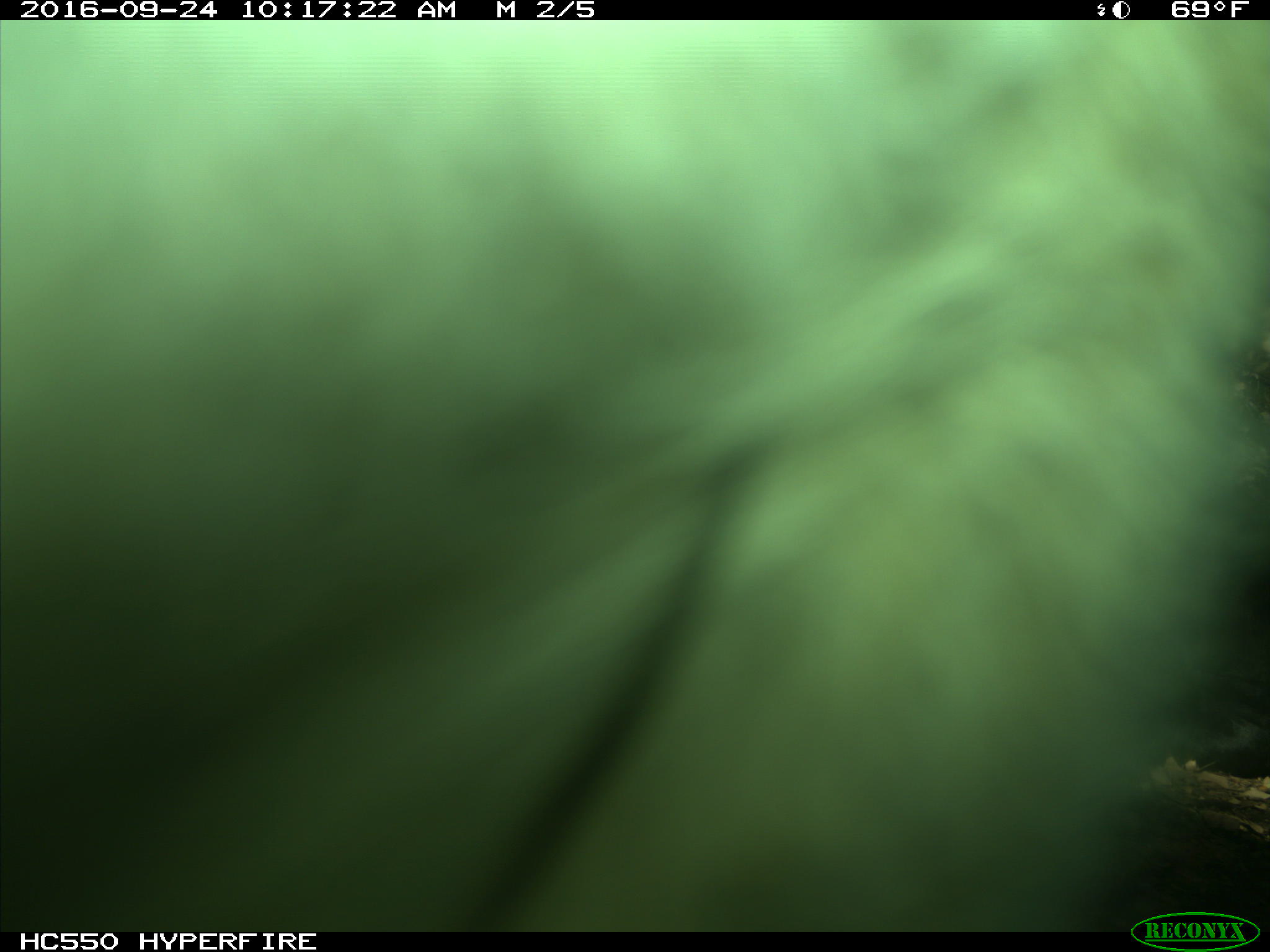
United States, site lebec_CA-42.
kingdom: Animalia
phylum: Chordata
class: Mammalia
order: Artiodactyla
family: Bovidae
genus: Bos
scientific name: Bos taurus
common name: domestic cow